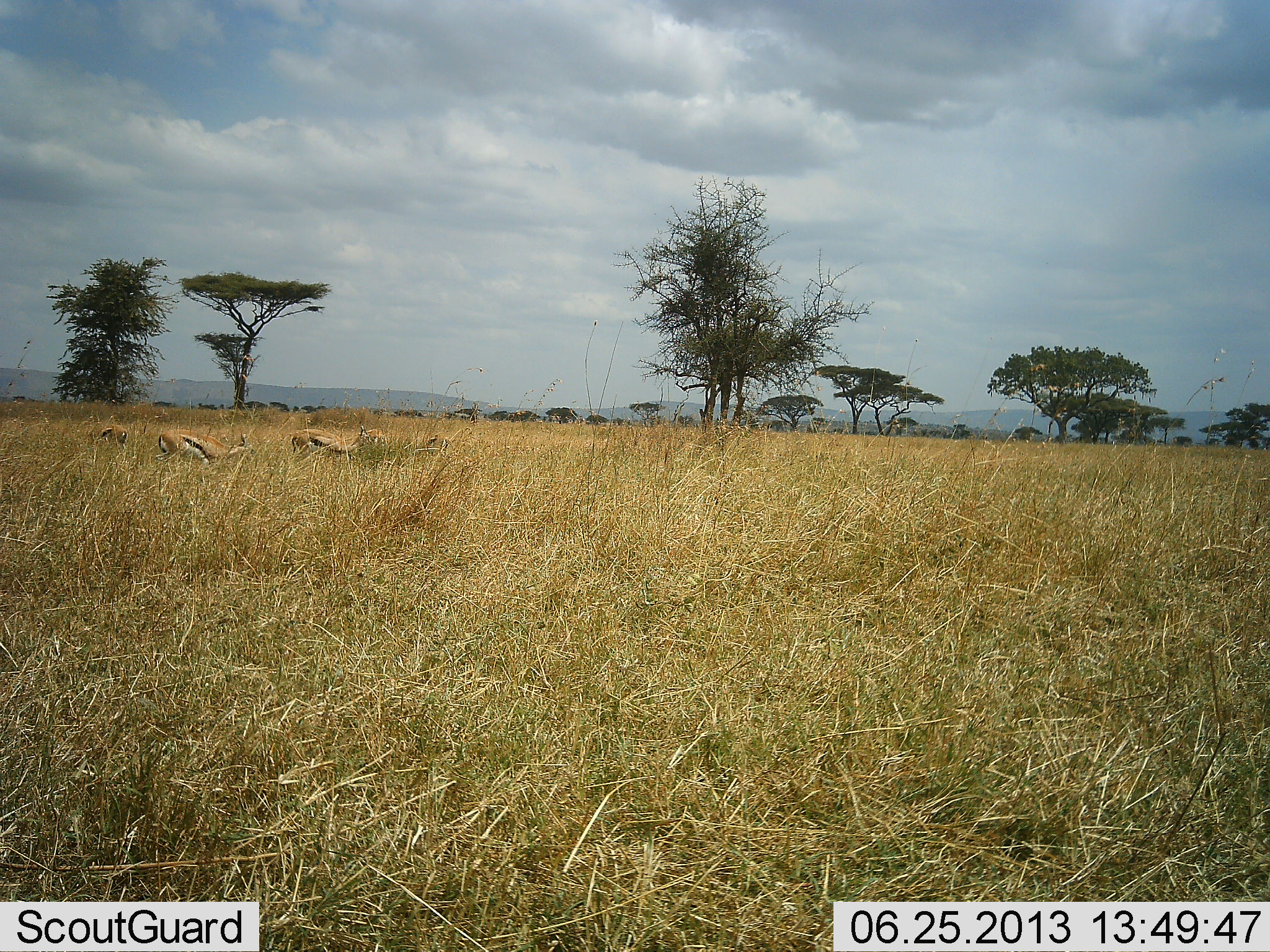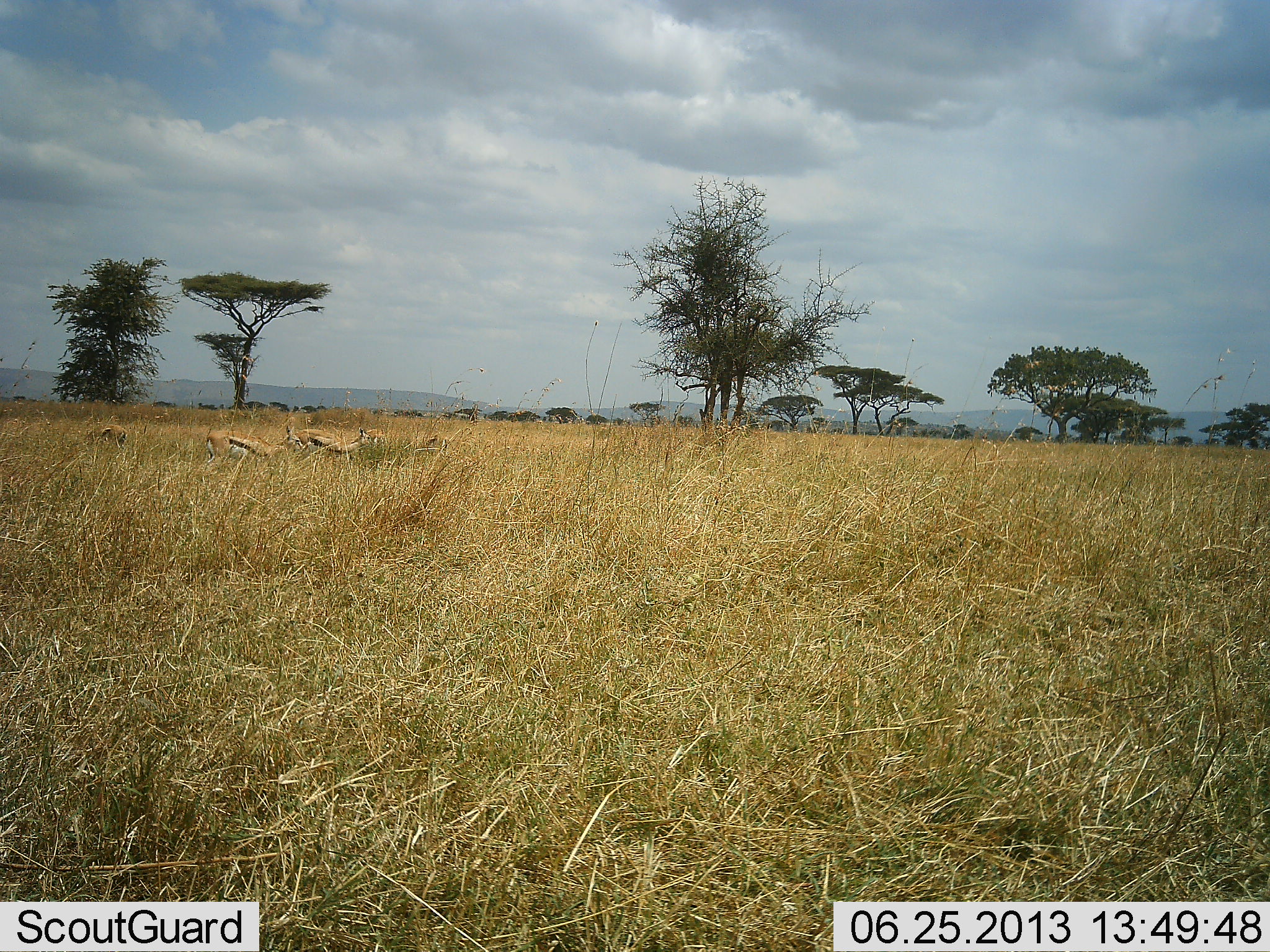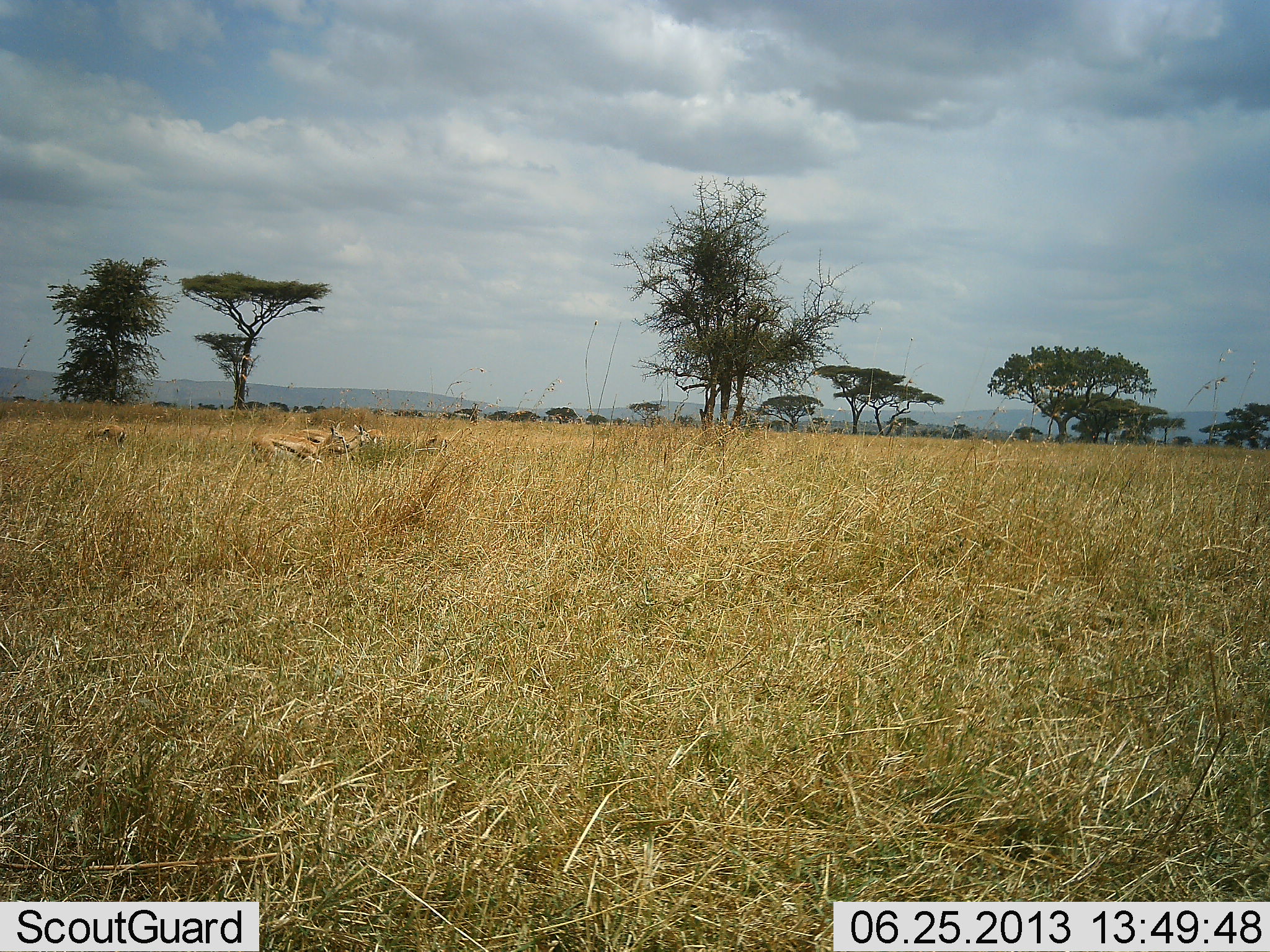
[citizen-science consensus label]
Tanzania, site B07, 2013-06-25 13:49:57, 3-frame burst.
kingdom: Animalia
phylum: Chordata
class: Mammalia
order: Artiodactyla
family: Bovidae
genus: Eudorcas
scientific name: Eudorcas thomsonii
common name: thomson's gazelle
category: gazellethomsons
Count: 3.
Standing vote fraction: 50%.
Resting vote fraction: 10%.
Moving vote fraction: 80%.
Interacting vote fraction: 0%.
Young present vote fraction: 0%.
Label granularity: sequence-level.